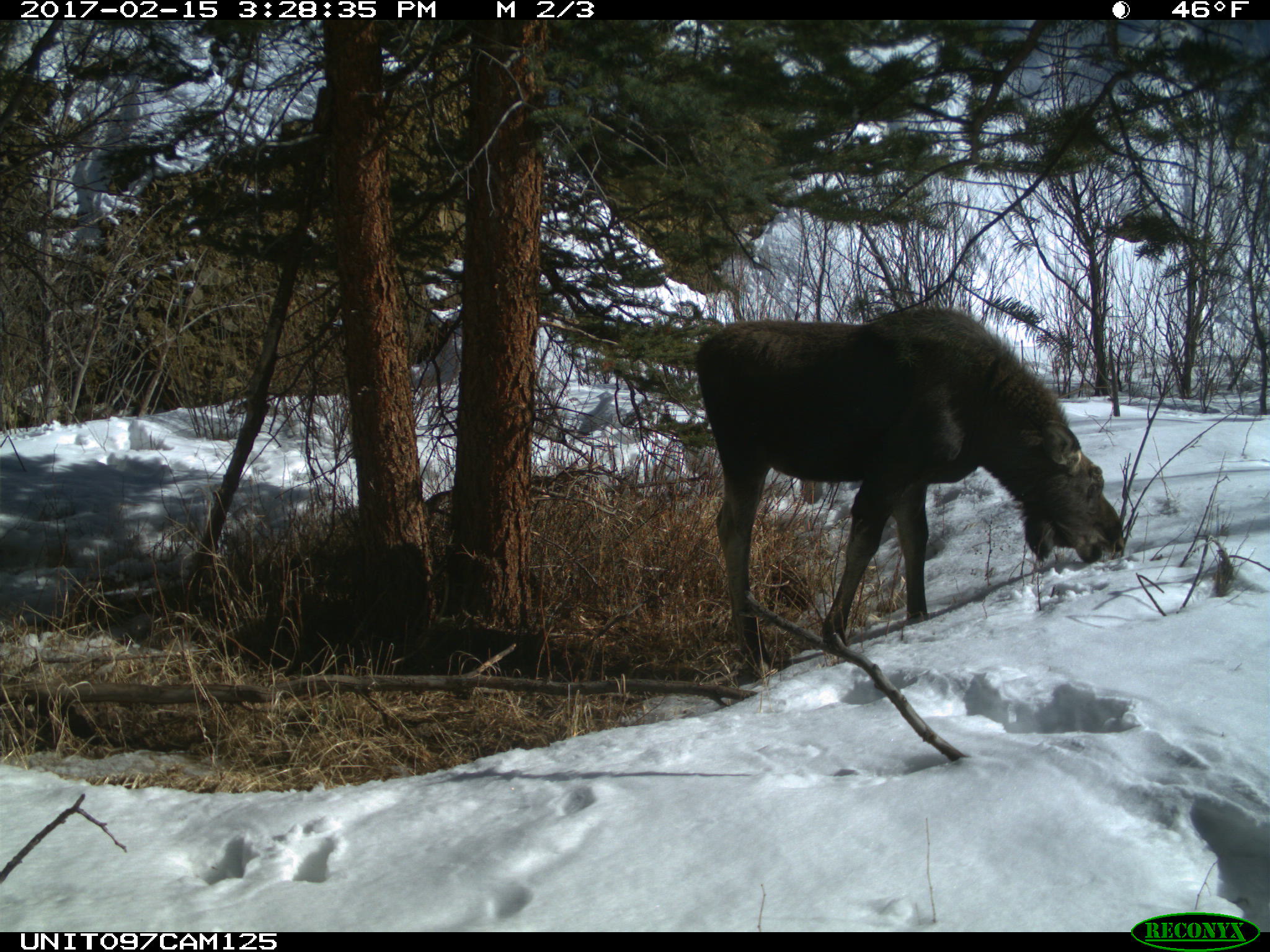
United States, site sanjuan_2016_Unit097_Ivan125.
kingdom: Animalia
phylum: Chordata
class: Mammalia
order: Artiodactyla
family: Cervidae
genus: Alces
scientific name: Alces alces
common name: moose